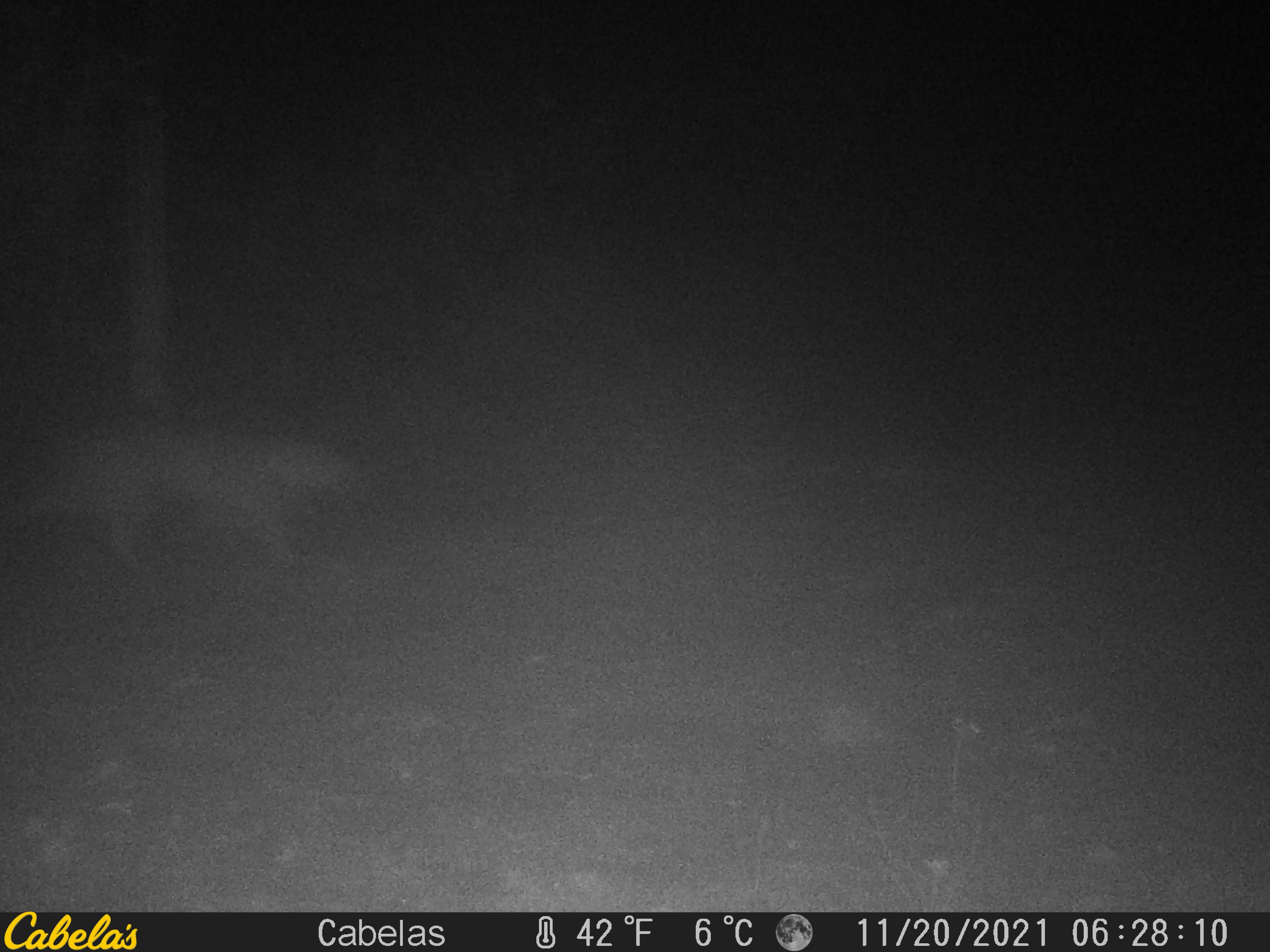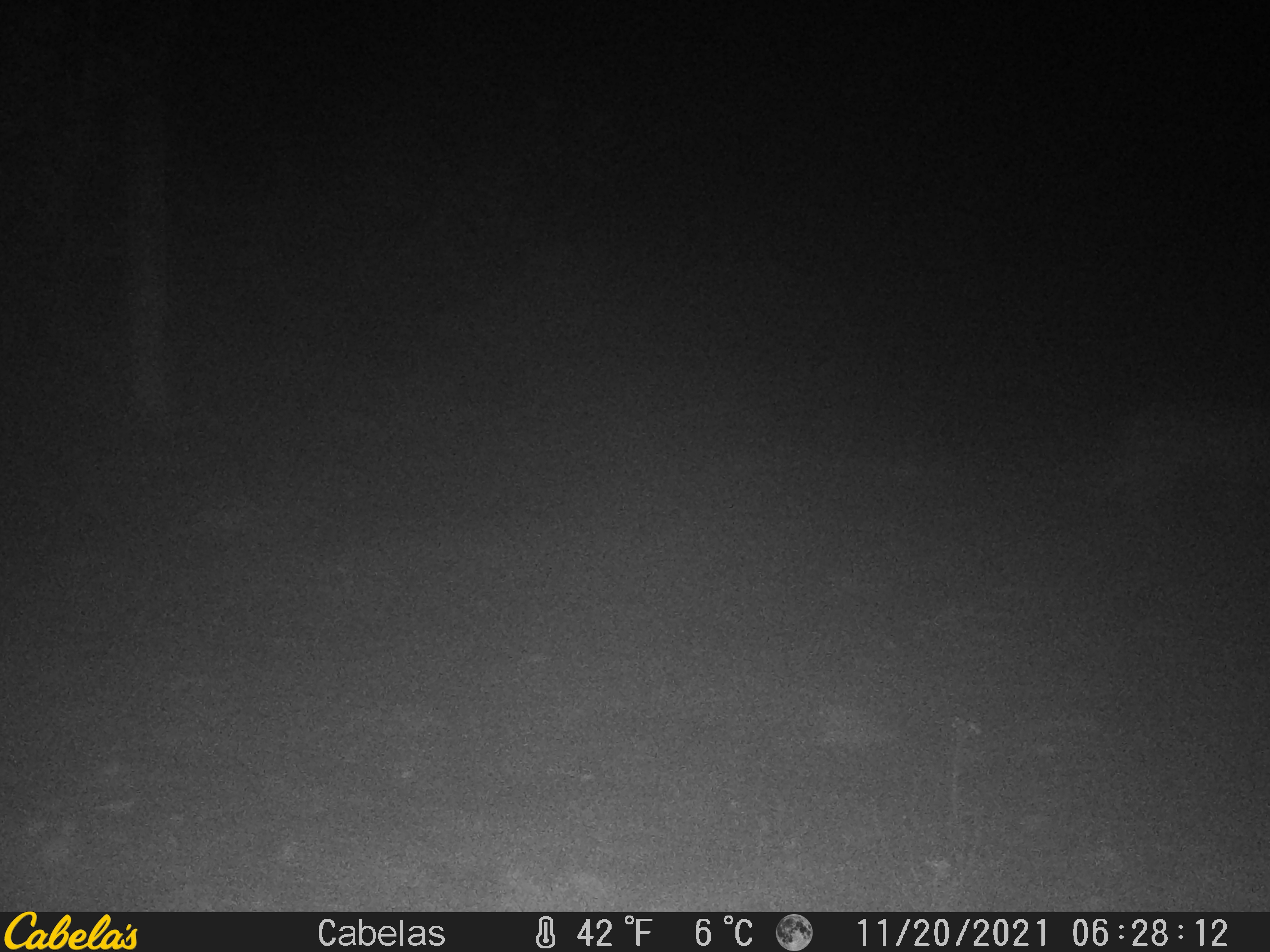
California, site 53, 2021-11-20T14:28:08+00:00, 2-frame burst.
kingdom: Animalia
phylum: Chordata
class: Mammalia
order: Carnivora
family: Felidae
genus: Puma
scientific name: Puma concolor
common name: puma